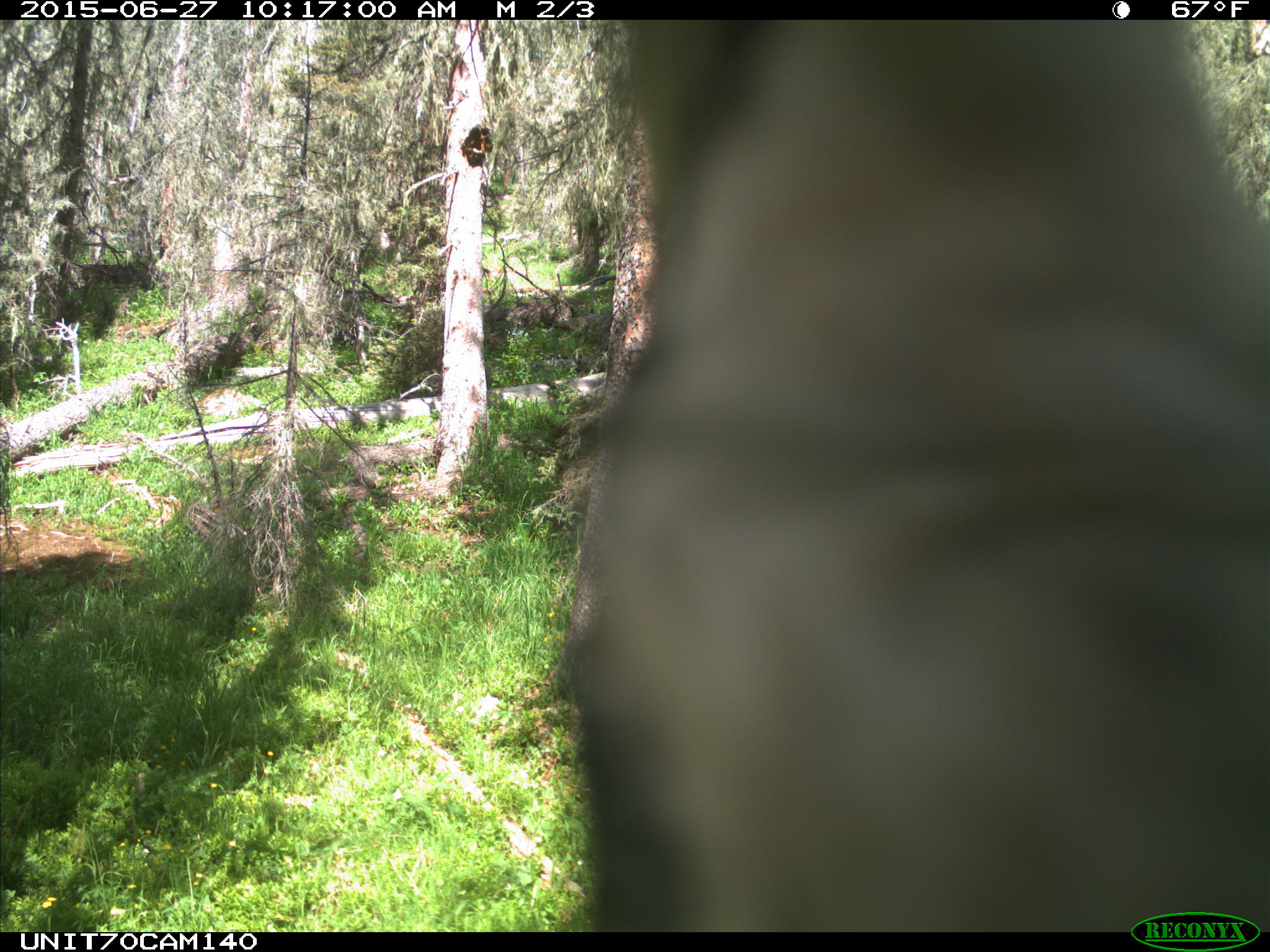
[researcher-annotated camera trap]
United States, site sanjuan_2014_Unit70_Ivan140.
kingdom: Animalia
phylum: Chordata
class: Aves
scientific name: Aves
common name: birds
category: unidentified bird